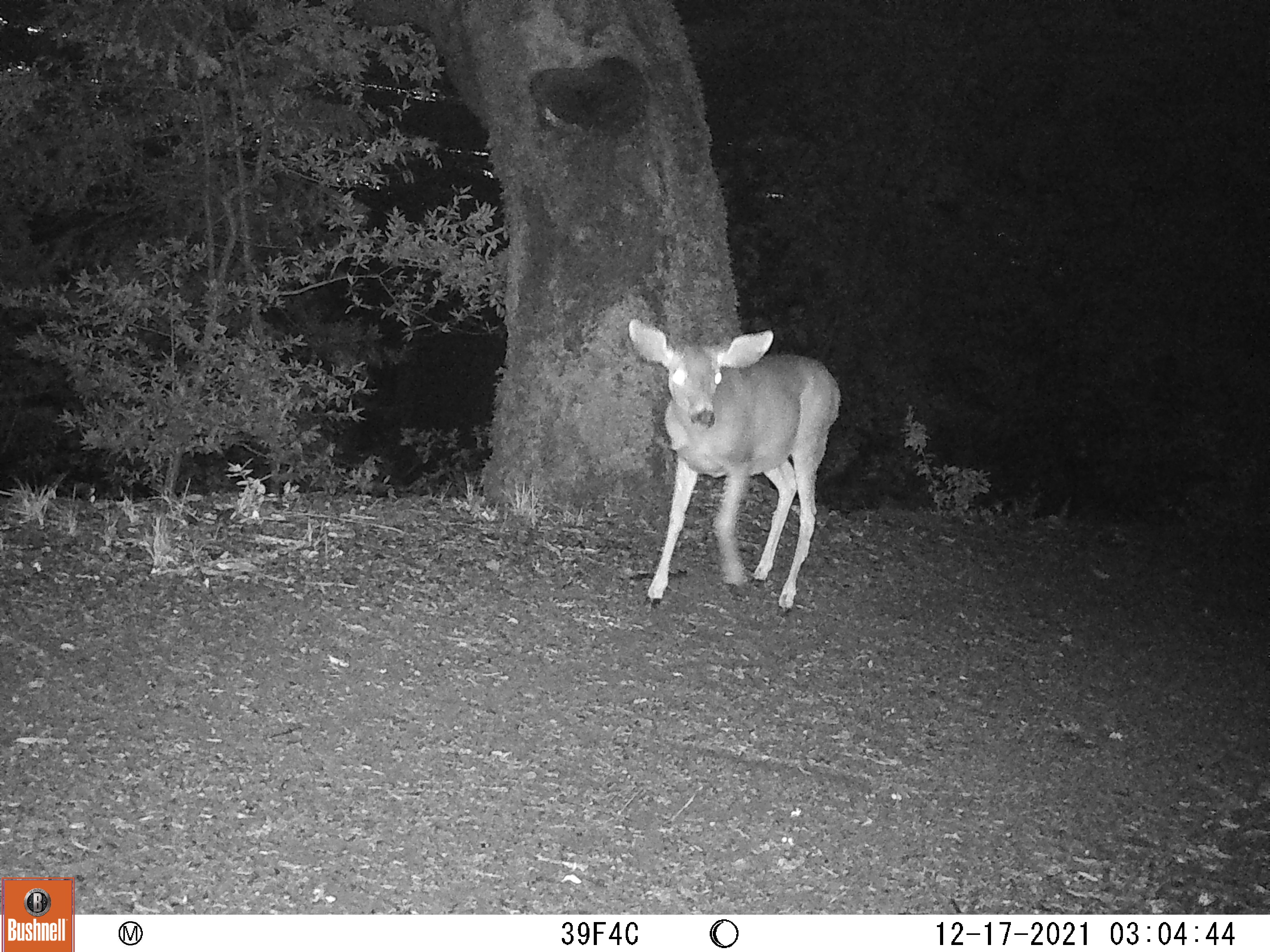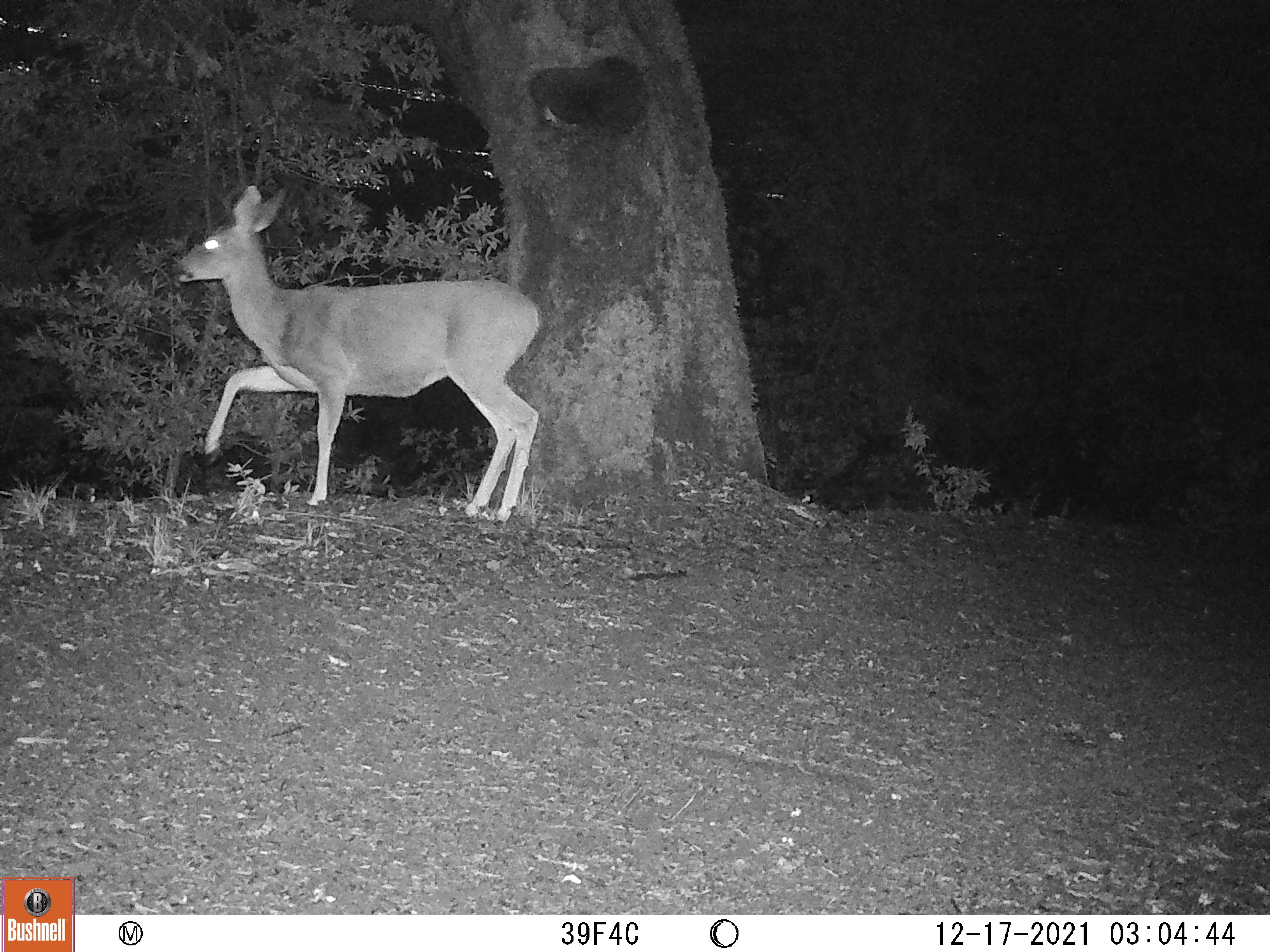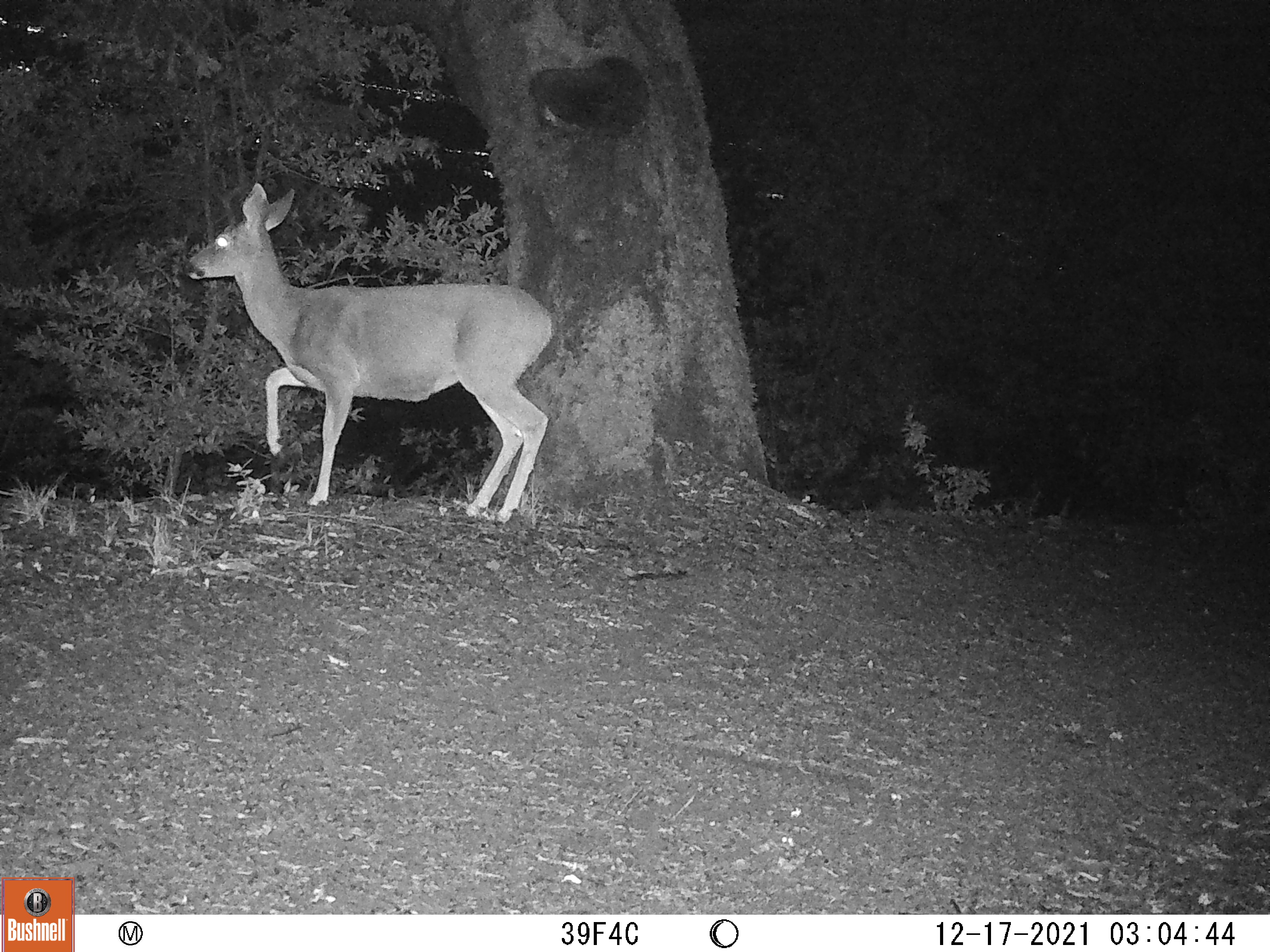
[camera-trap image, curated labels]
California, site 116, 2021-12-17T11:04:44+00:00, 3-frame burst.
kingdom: Animalia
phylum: Chordata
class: Mammalia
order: Artiodactyla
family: Cervidae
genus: Odocoileus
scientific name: Odocoileus hemionus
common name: mule deer